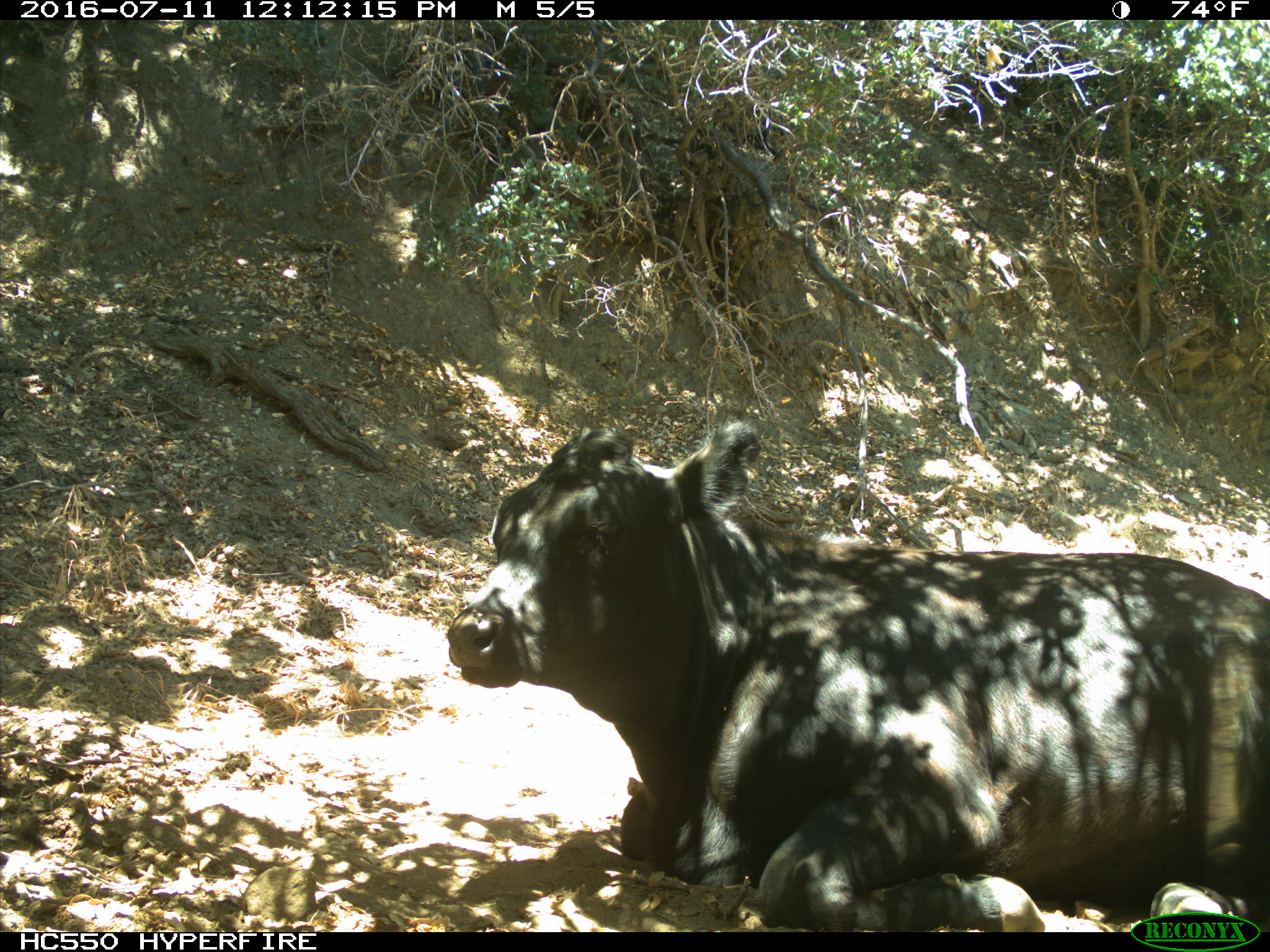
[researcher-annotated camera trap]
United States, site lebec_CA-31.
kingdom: Animalia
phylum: Chordata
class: Mammalia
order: Artiodactyla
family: Bovidae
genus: Bos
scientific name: Bos taurus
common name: domestic cow